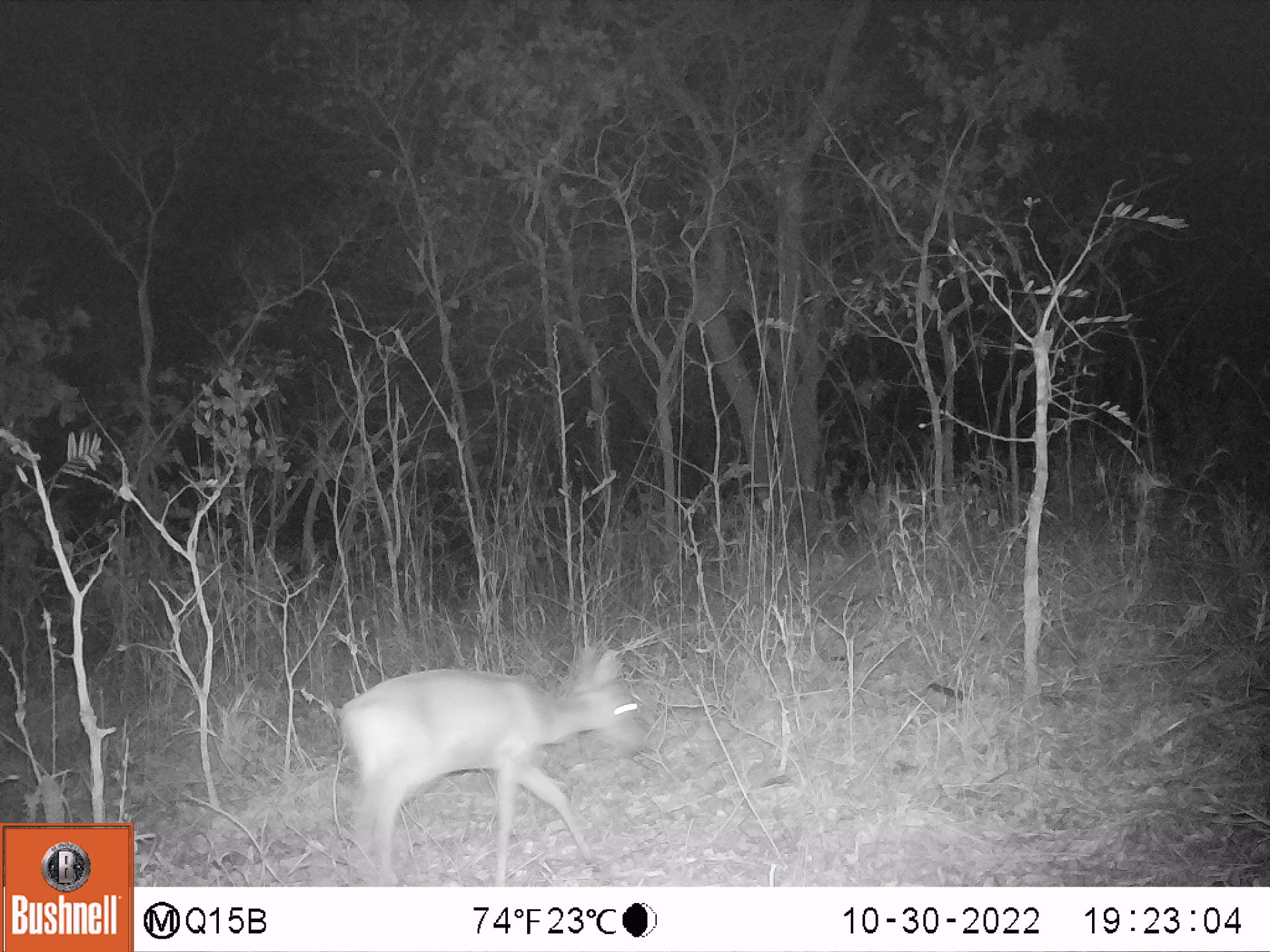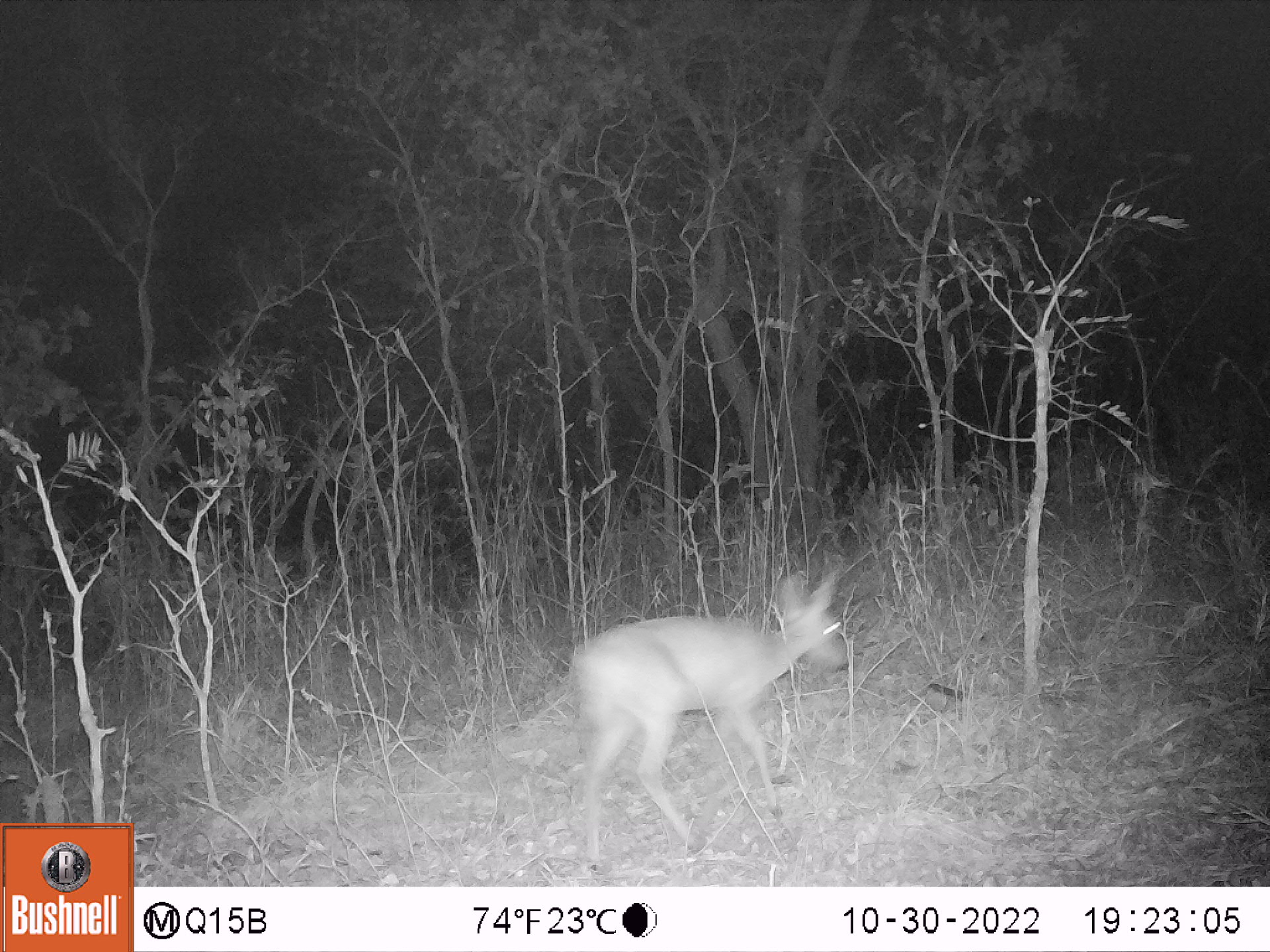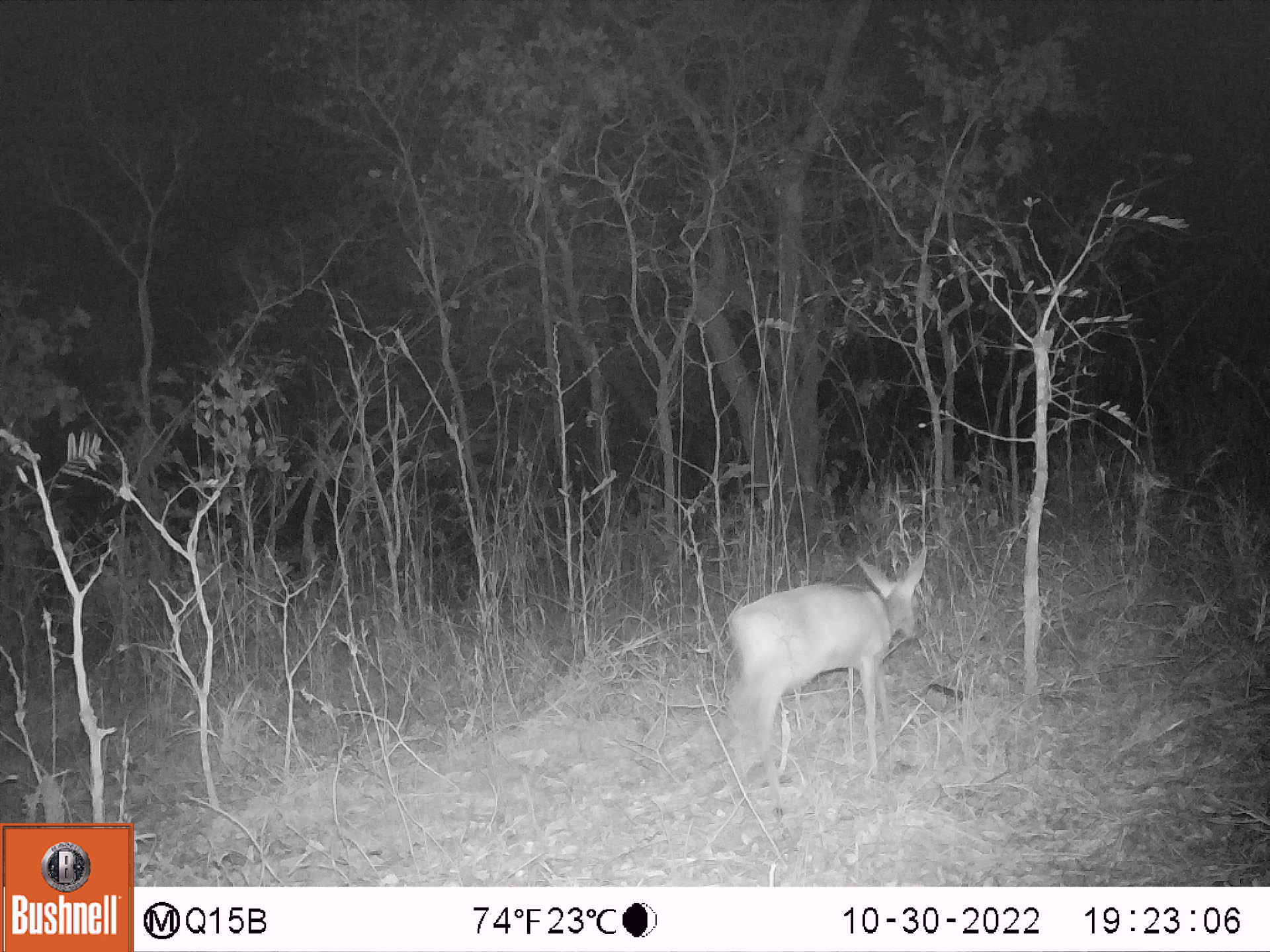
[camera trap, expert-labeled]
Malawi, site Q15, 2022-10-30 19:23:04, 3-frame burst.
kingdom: Animalia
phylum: Chordata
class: Mammalia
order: Artiodactyla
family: Bovidae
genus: Sylvicapra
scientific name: Sylvicapra grimmia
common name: common duiker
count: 1